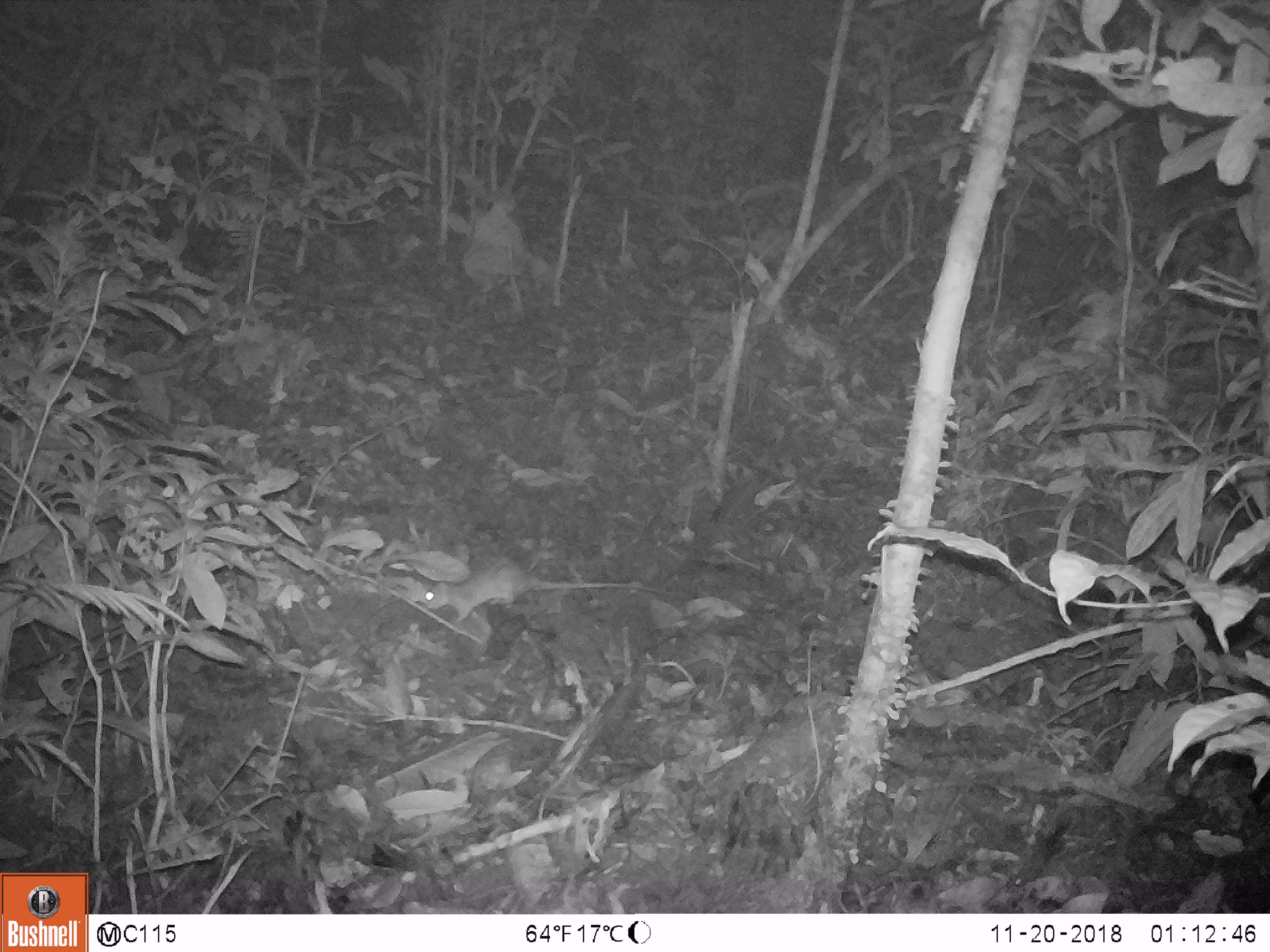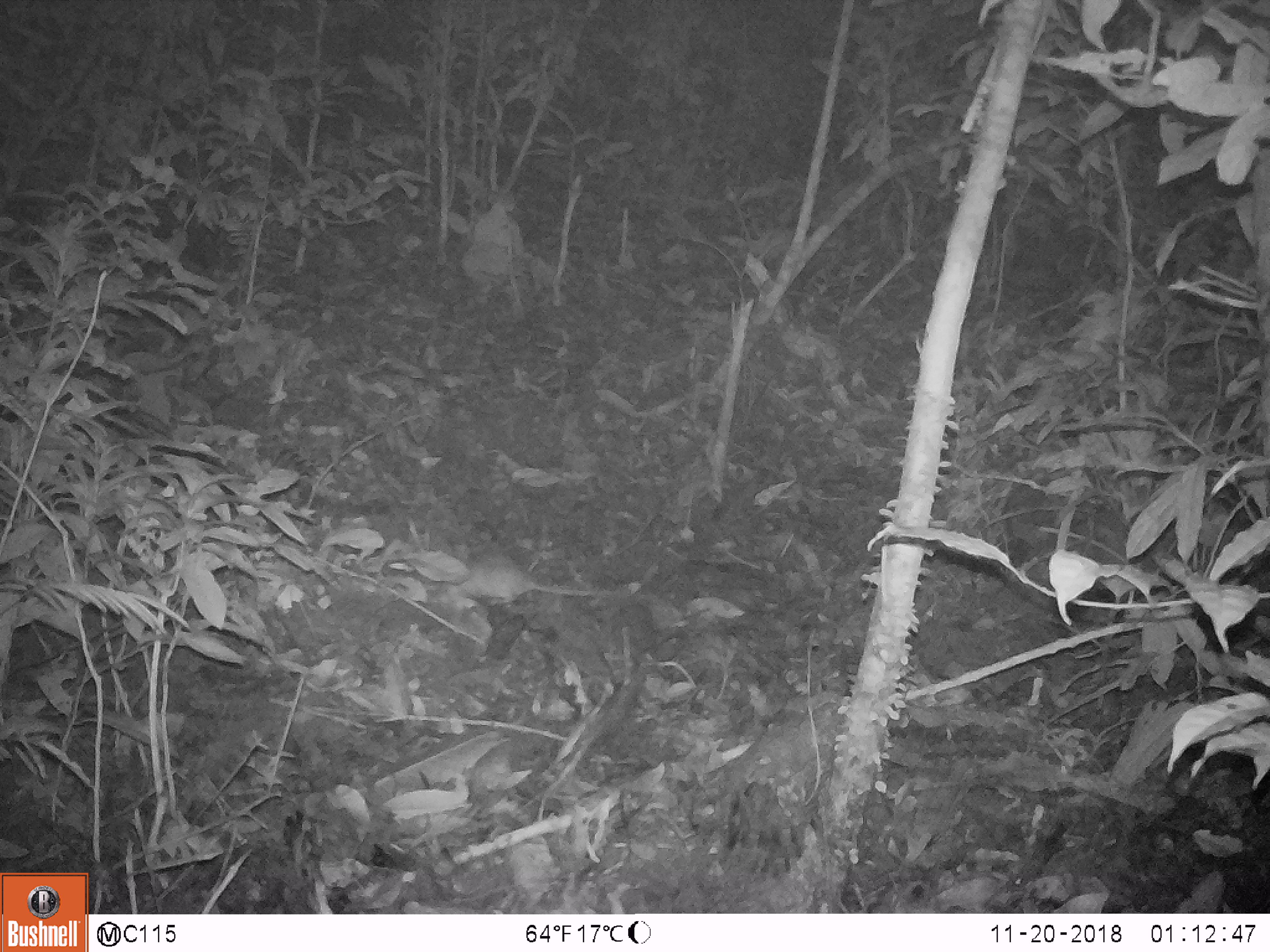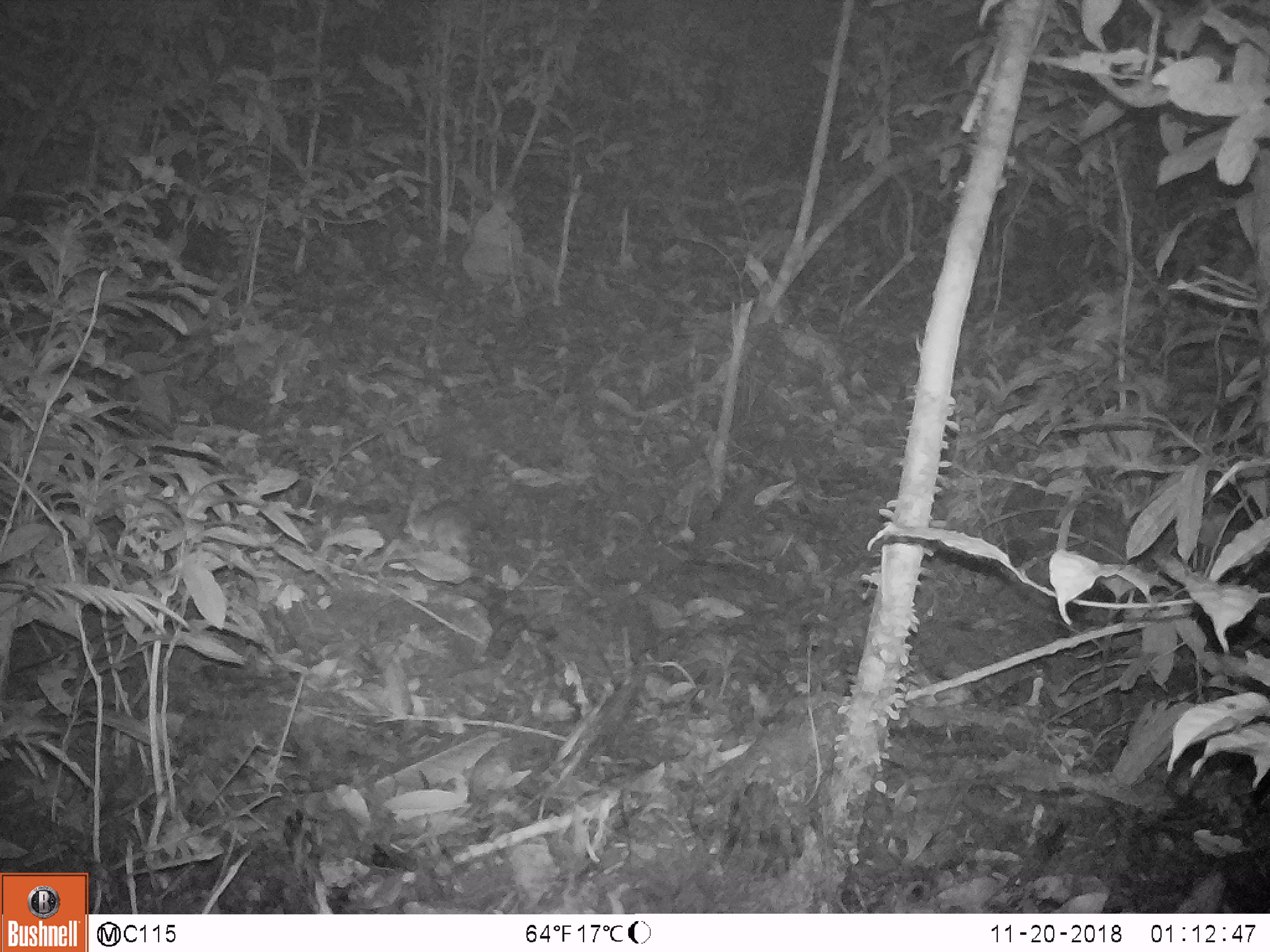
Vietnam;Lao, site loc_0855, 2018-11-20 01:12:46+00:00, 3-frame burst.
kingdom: Animalia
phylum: Chordata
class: Mammalia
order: Rodentia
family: Muridae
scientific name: Muridae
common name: old-world mice and rats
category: unidentified murid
Unidentified murid (old-world mice and rats) (Muridae). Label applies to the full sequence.